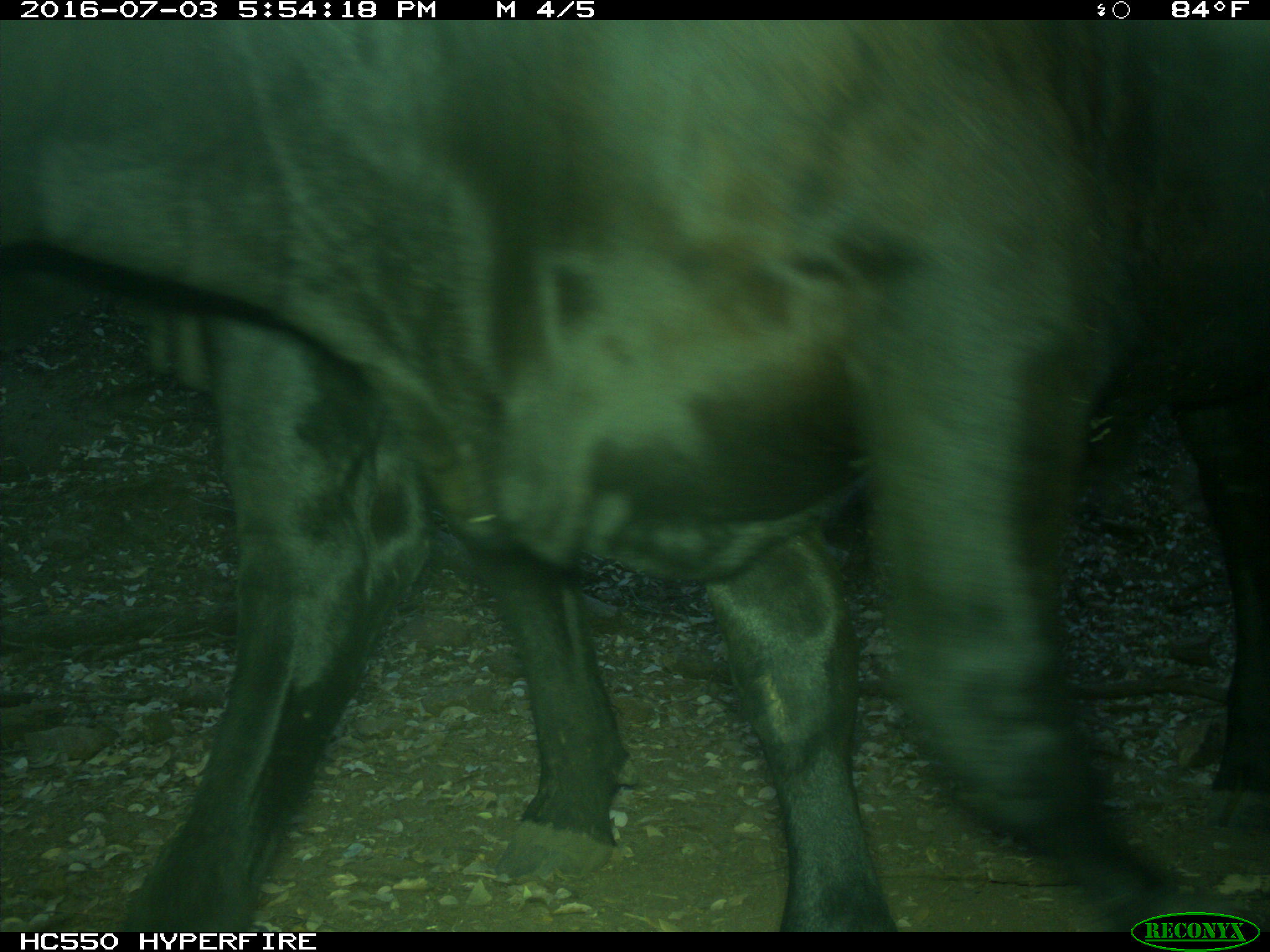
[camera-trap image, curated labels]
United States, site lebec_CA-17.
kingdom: Animalia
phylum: Chordata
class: Mammalia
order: Artiodactyla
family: Bovidae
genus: Bos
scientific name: Bos taurus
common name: domestic cow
Bos taurus (domestic cow).